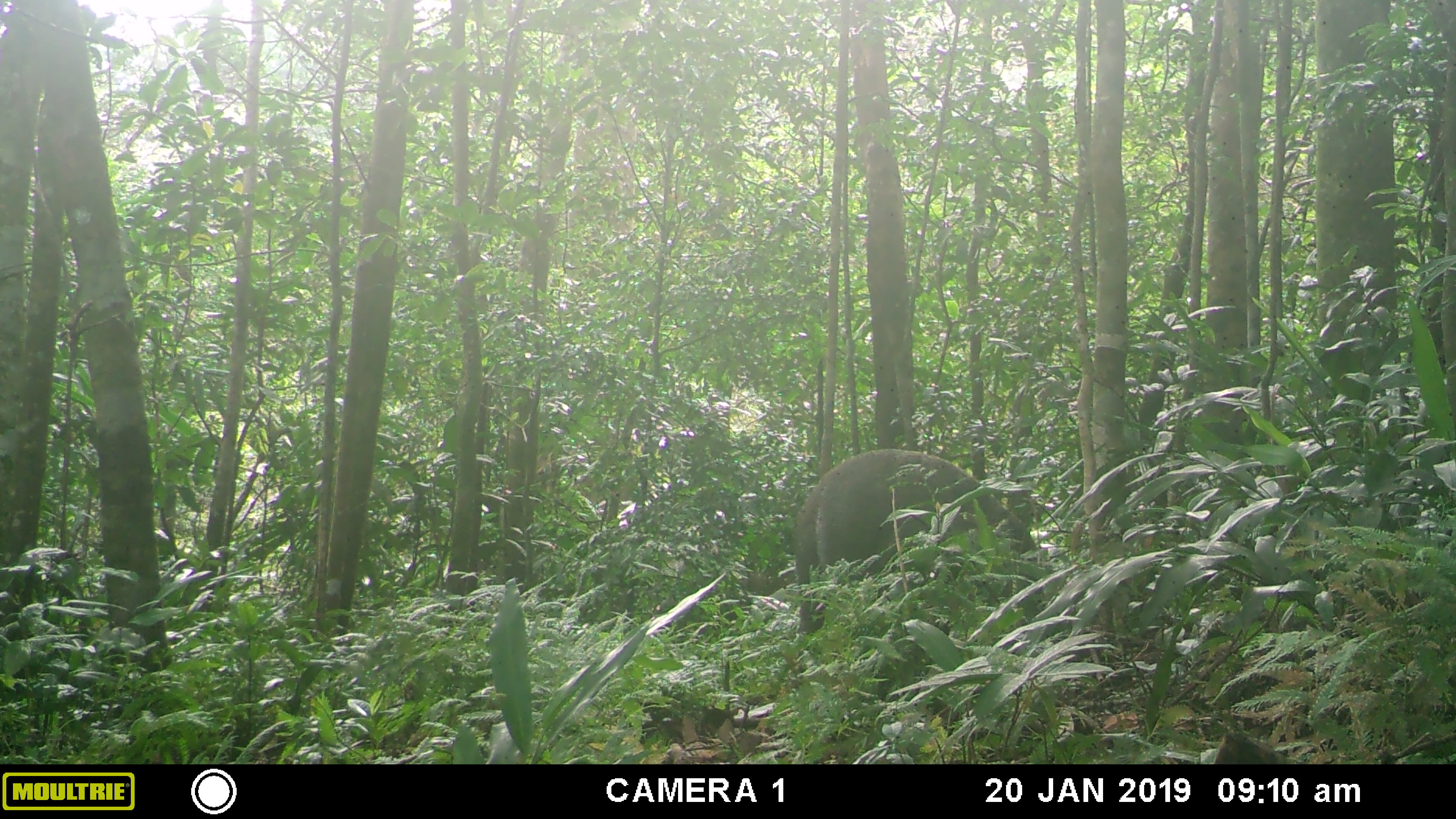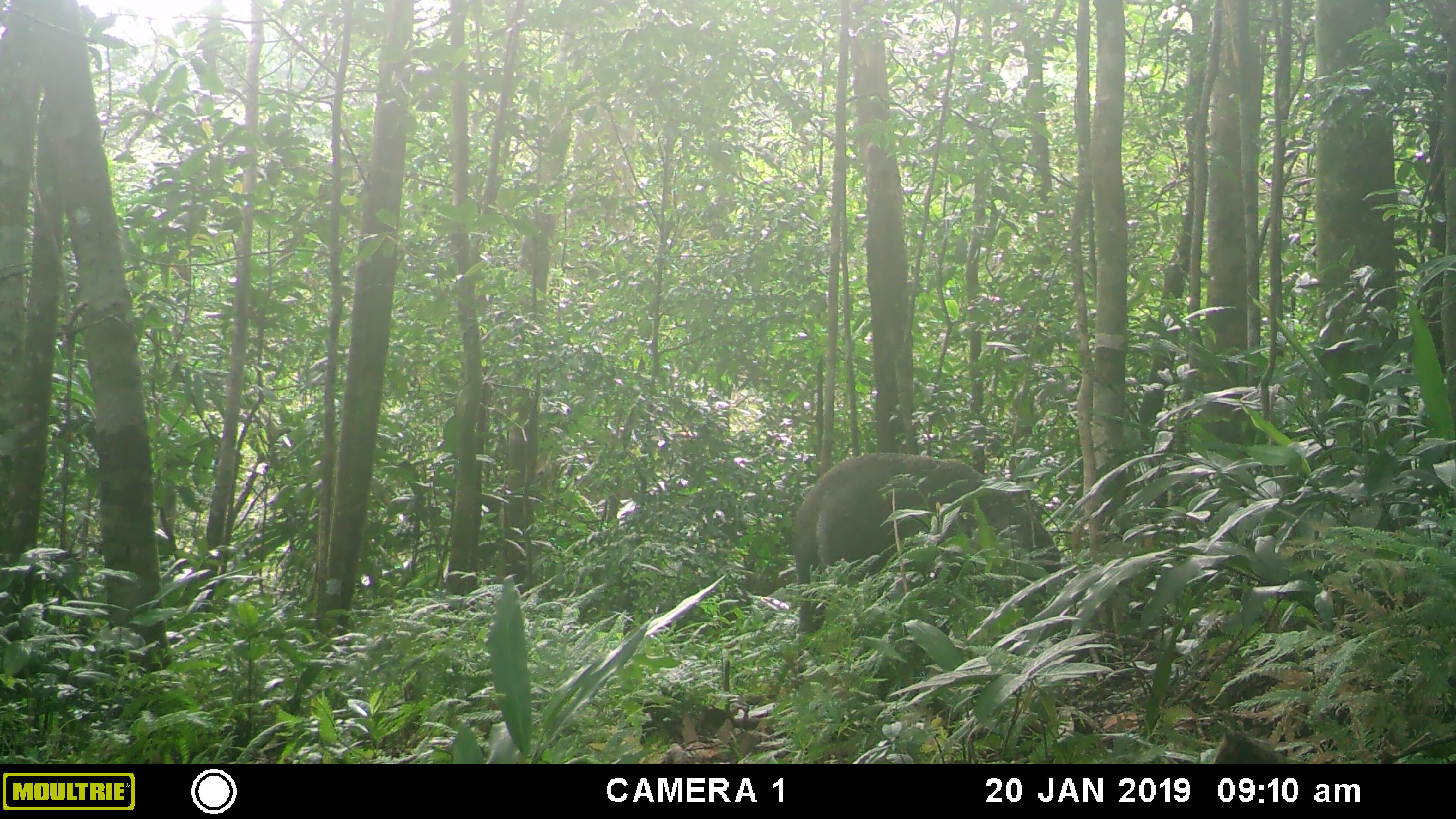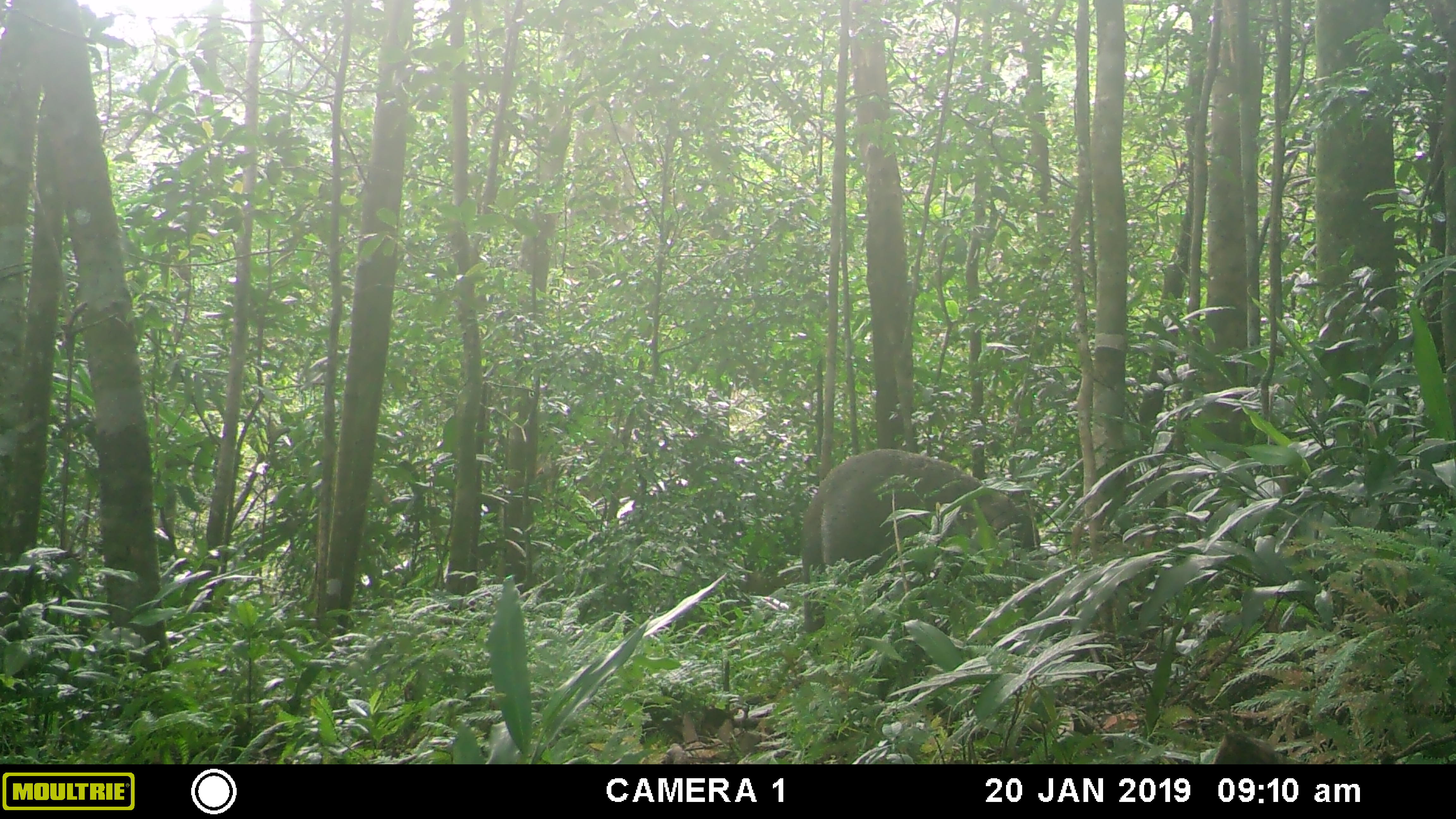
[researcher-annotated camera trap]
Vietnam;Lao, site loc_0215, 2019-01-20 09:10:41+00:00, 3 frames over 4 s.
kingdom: Animalia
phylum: Chordata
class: Mammalia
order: Artiodactyla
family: Suidae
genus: Sus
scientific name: Sus scrofa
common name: eurasian wild pig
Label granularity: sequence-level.